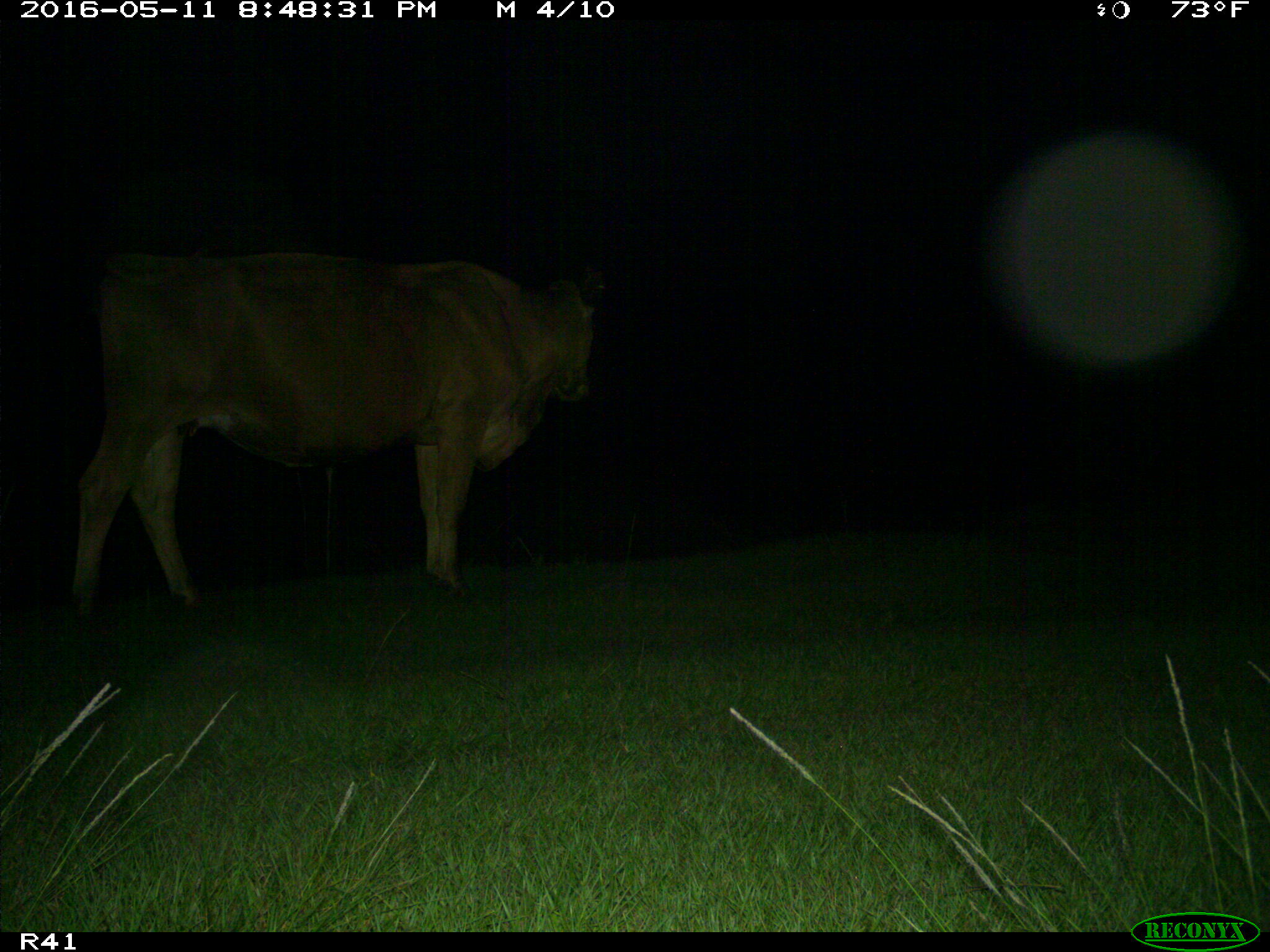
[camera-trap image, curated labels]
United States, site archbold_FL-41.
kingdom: Animalia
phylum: Chordata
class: Mammalia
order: Artiodactyla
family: Bovidae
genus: Bos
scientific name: Bos taurus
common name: domestic cow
Bos taurus (domestic cow).